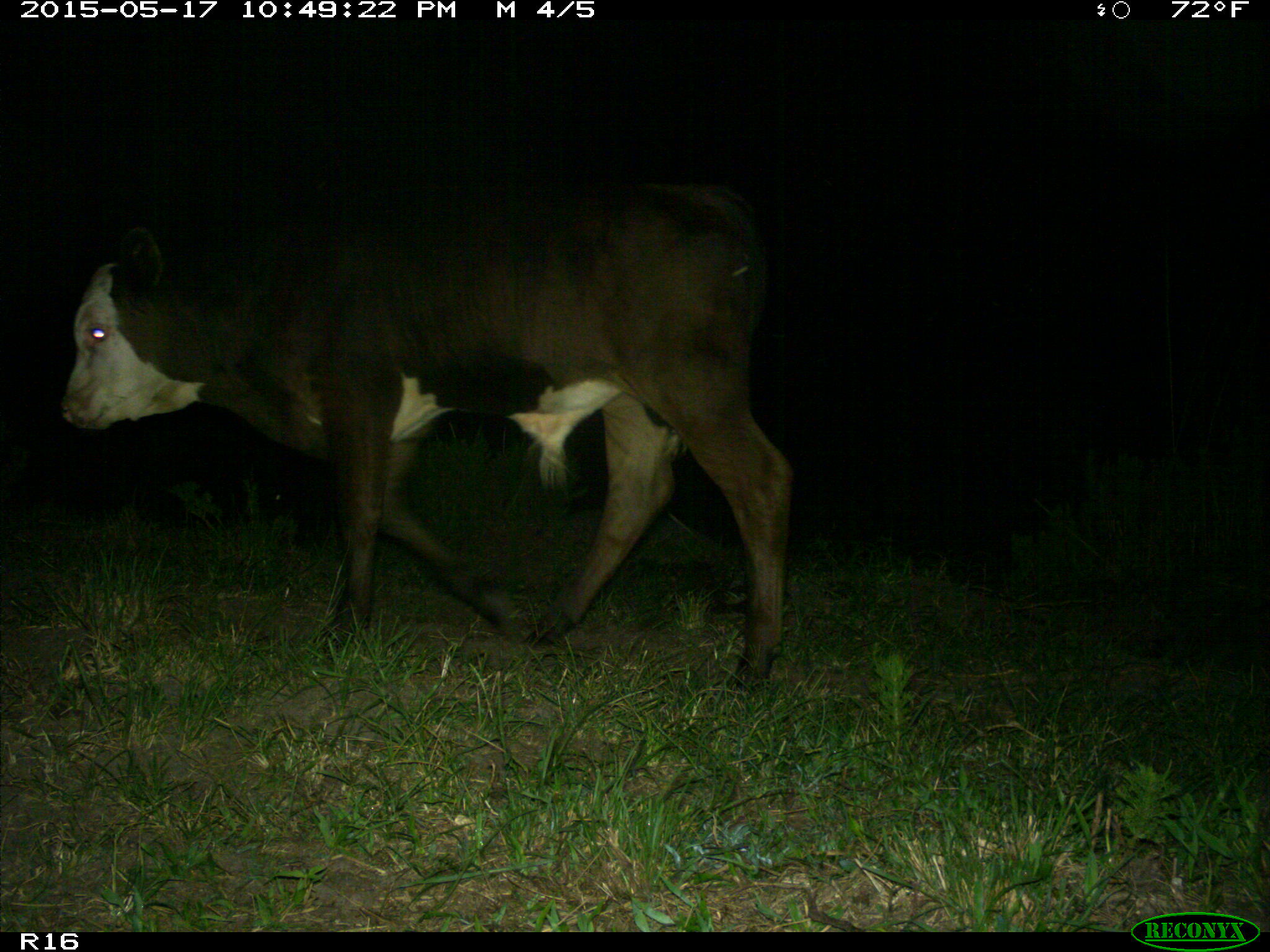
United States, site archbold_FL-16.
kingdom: Animalia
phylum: Chordata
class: Mammalia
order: Artiodactyla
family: Bovidae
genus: Bos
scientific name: Bos taurus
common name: domestic cow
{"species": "Bos taurus (domestic cow)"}